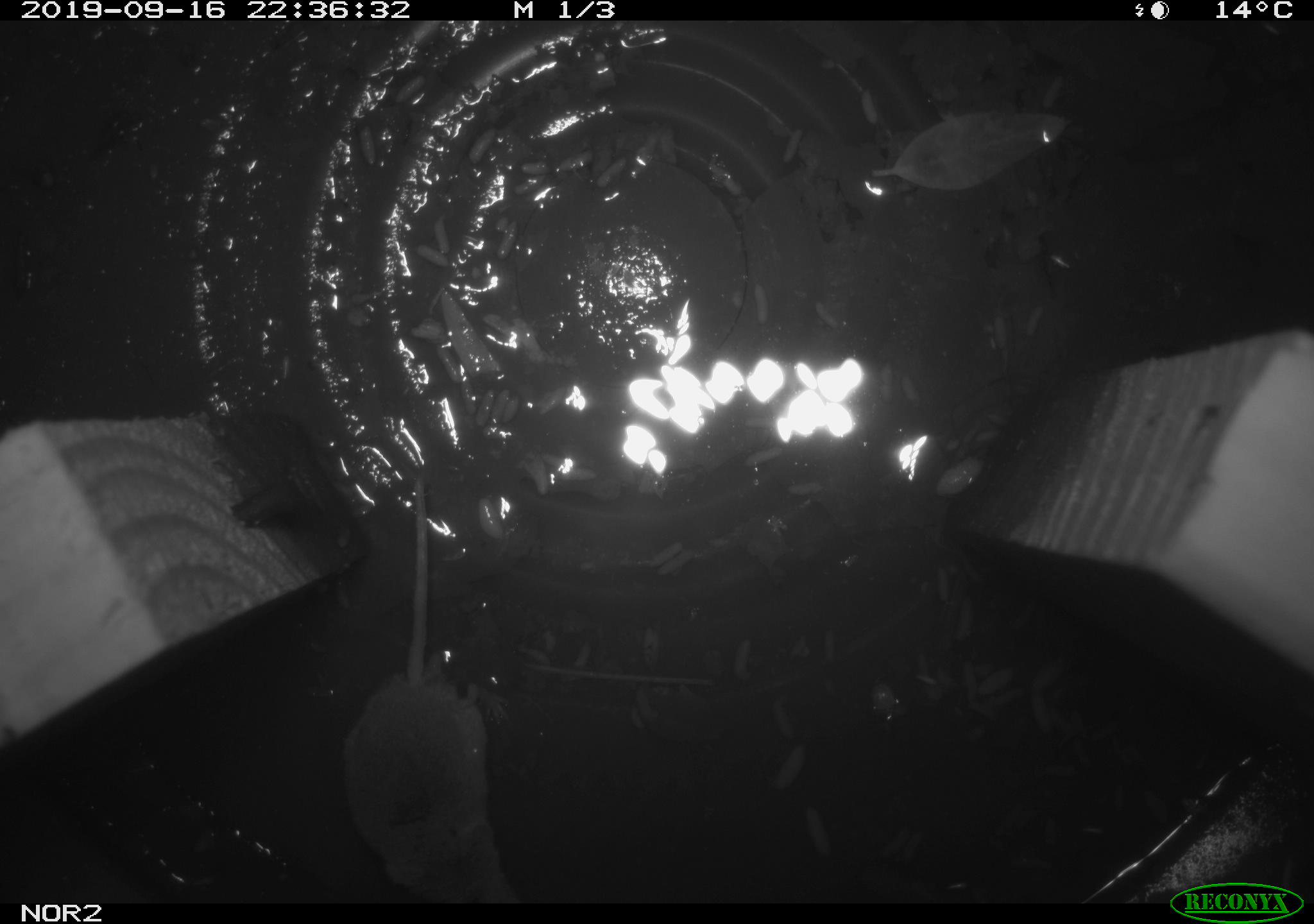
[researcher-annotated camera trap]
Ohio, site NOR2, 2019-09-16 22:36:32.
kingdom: Animalia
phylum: Chordata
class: Mammalia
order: Eulipotyphla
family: Soricidae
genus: Sorex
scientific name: Sorex cinereus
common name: masked shrew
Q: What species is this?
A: Masked shrew (Sorex cinereus).